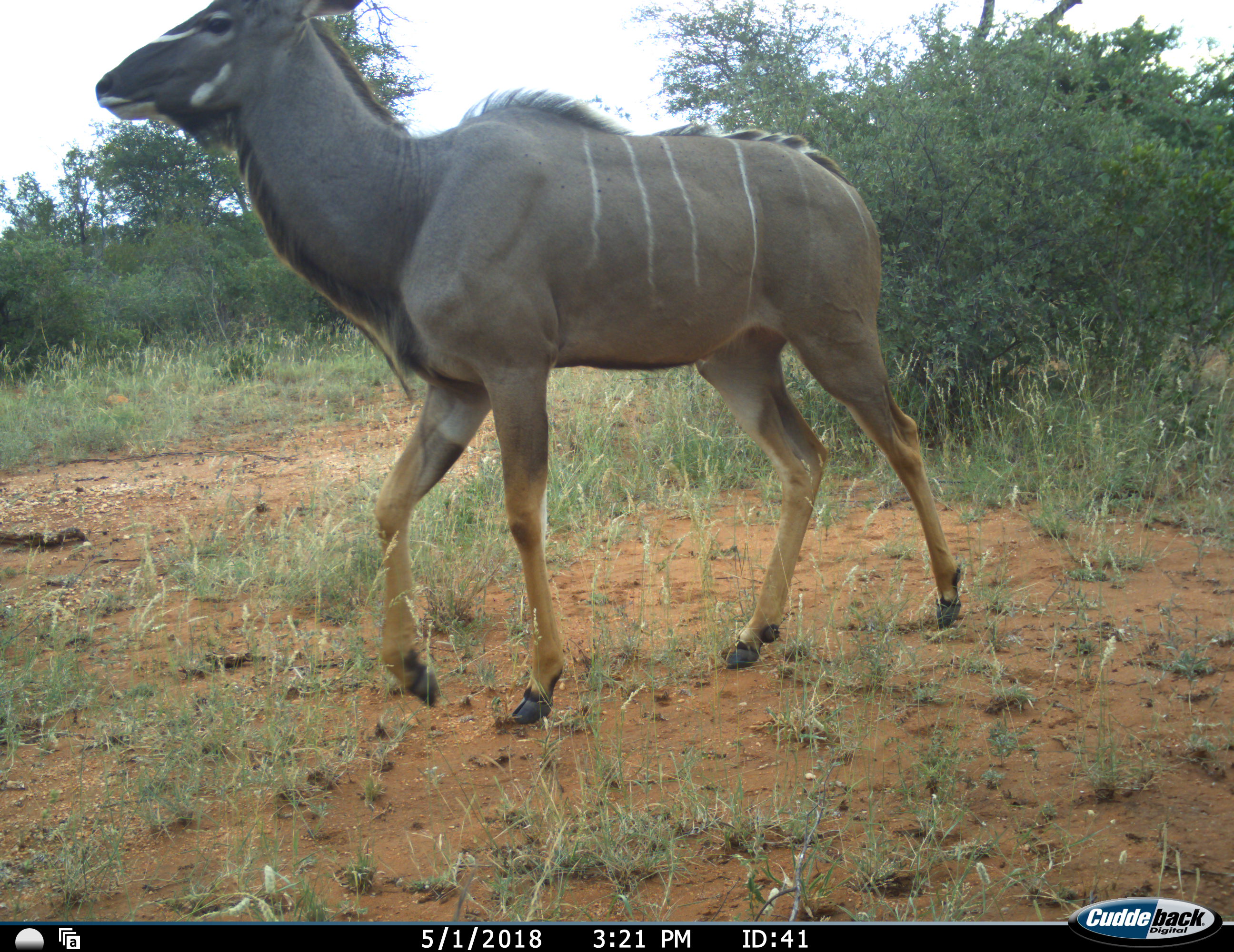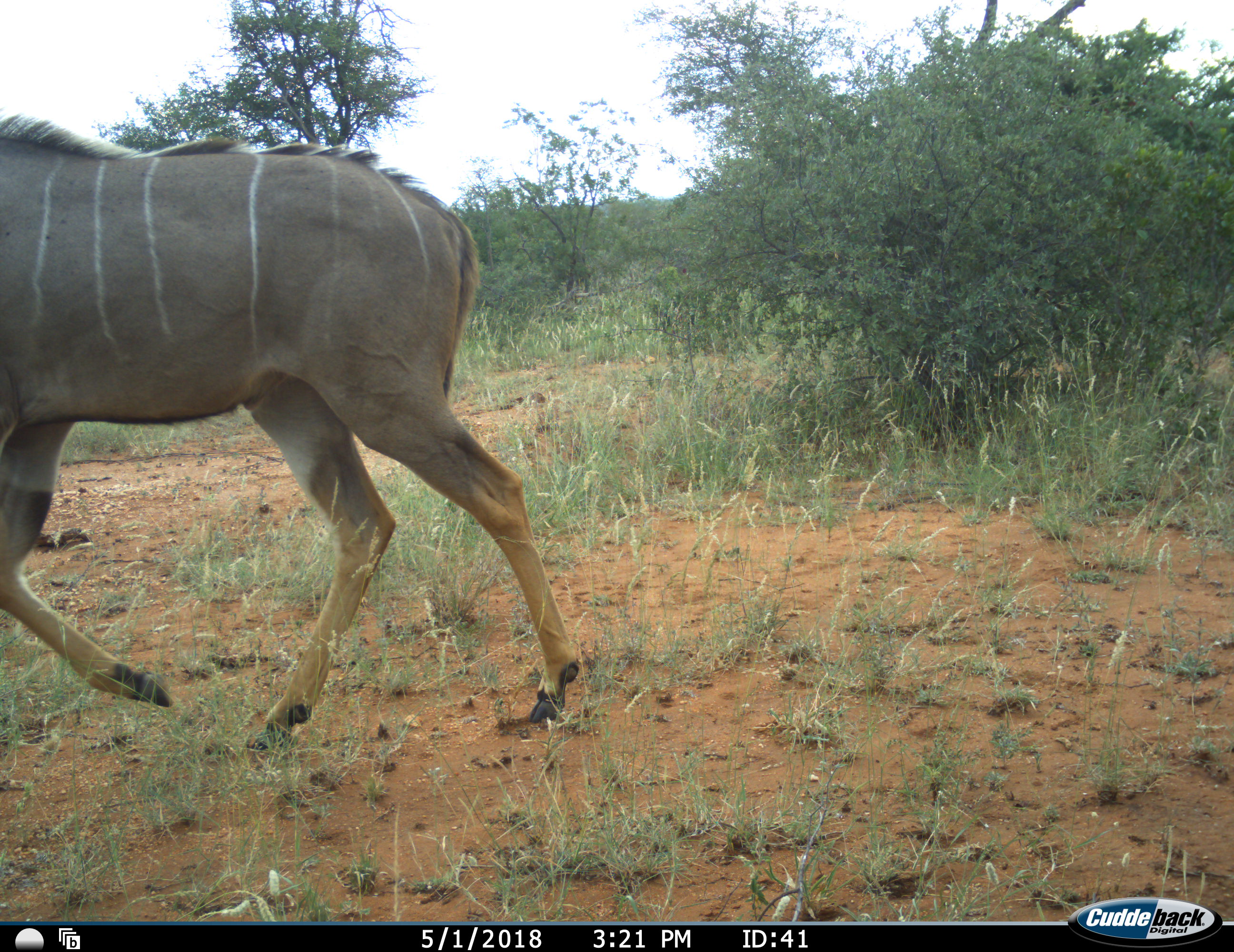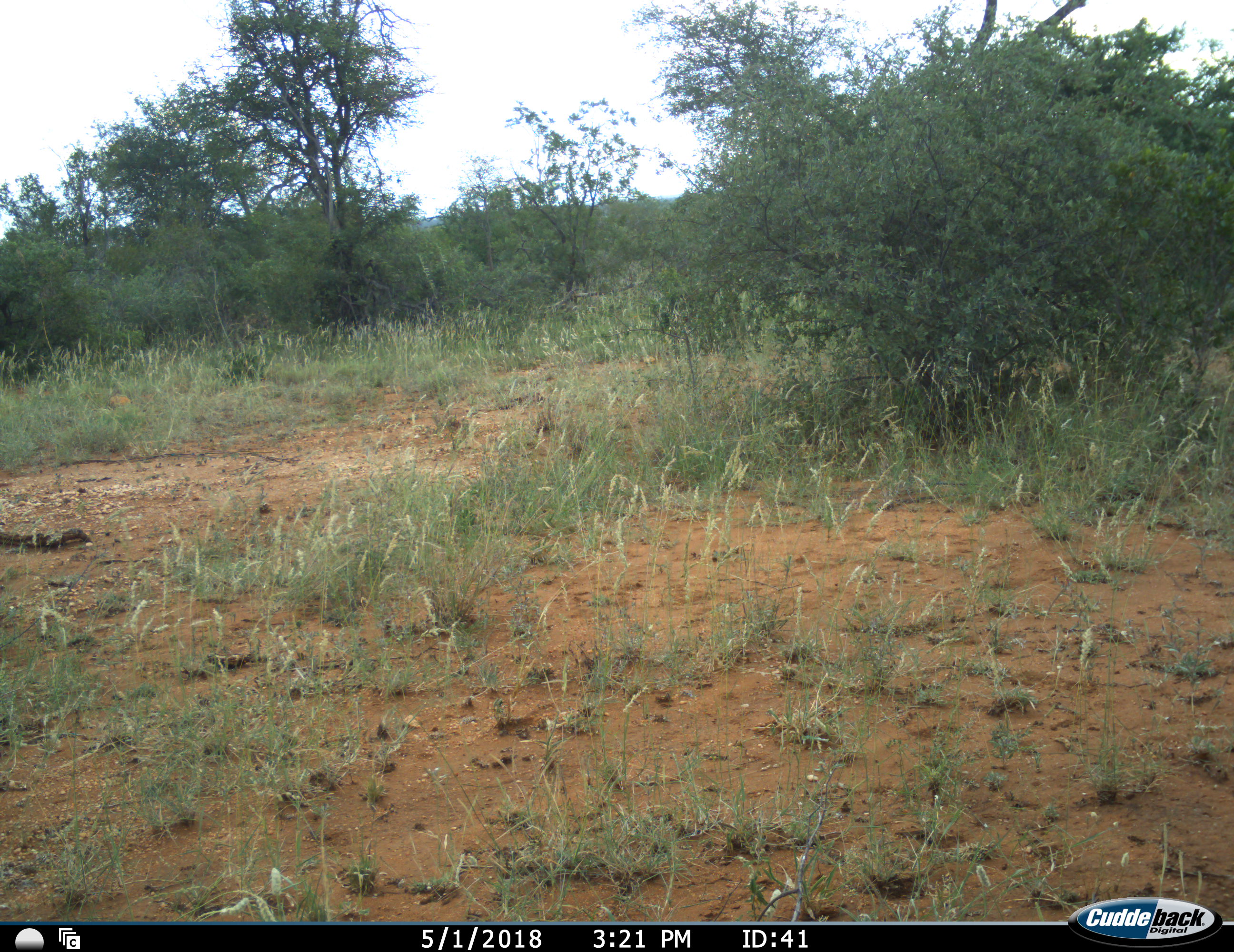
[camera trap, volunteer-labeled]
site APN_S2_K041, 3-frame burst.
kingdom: Animalia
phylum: Chordata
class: Mammalia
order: Artiodactyla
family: Bovidae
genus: Tragelaphus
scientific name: Tragelaphus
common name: kudu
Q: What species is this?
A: Kudu (Tragelaphus).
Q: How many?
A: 1.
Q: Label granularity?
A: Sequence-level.